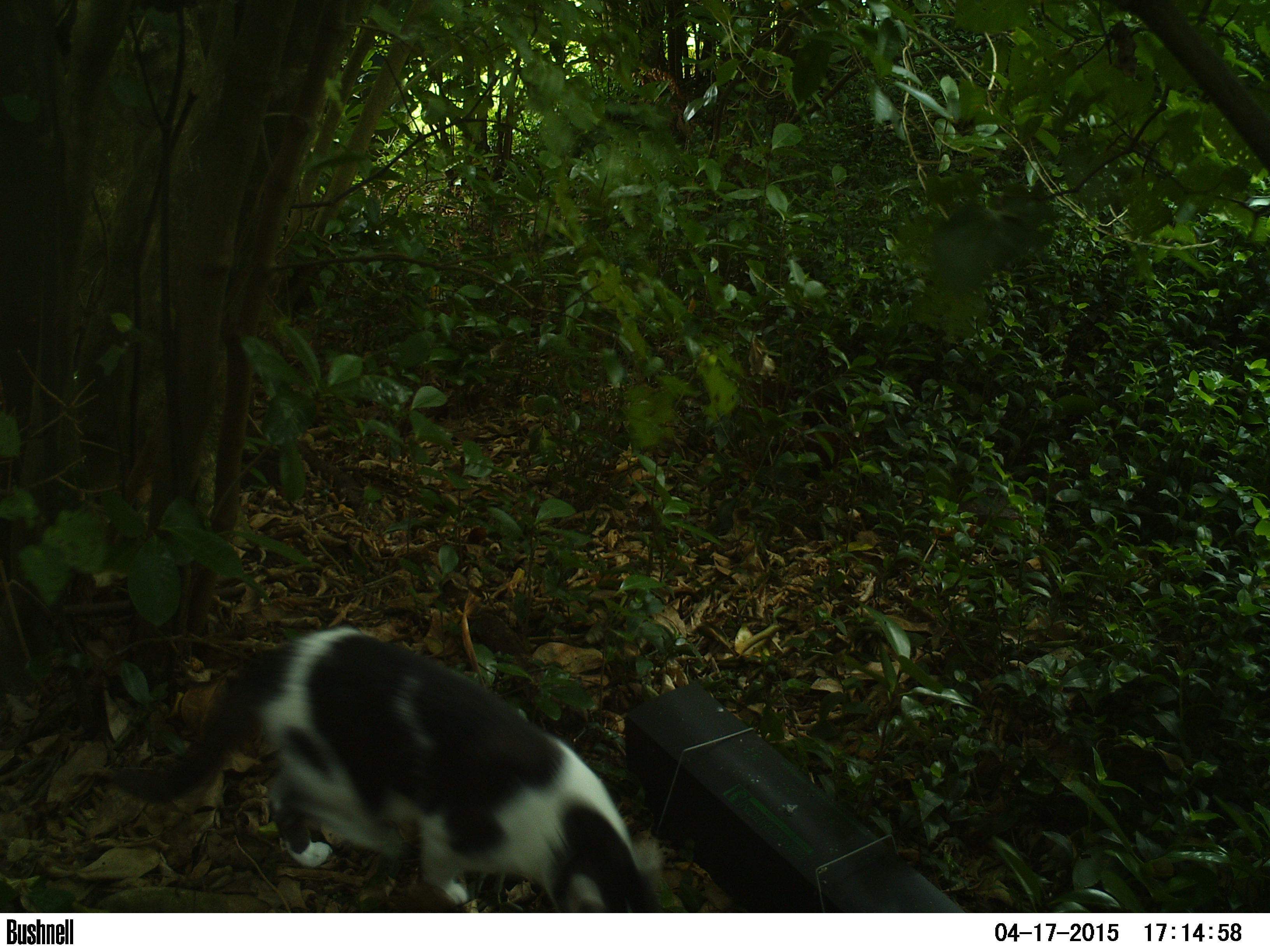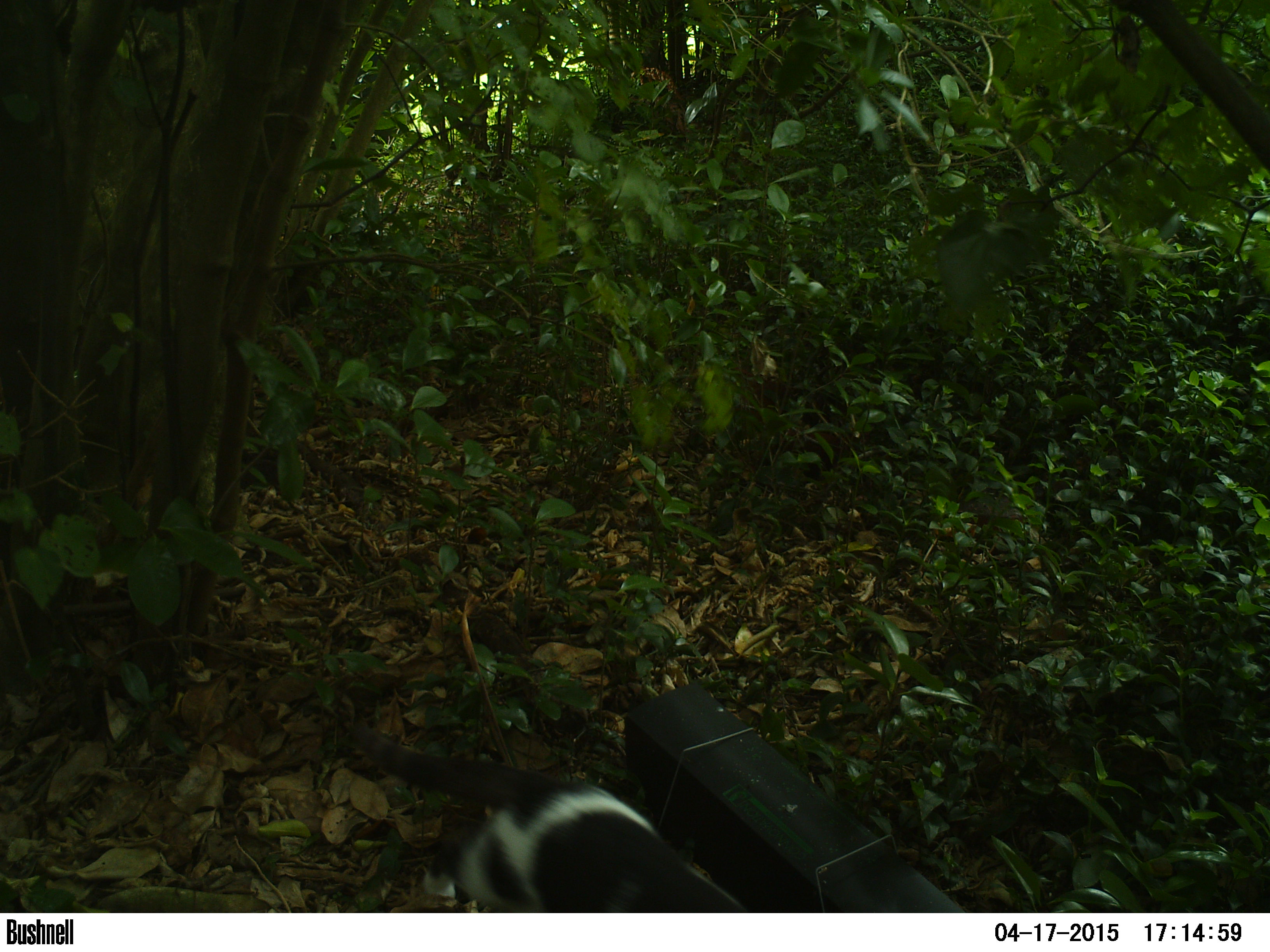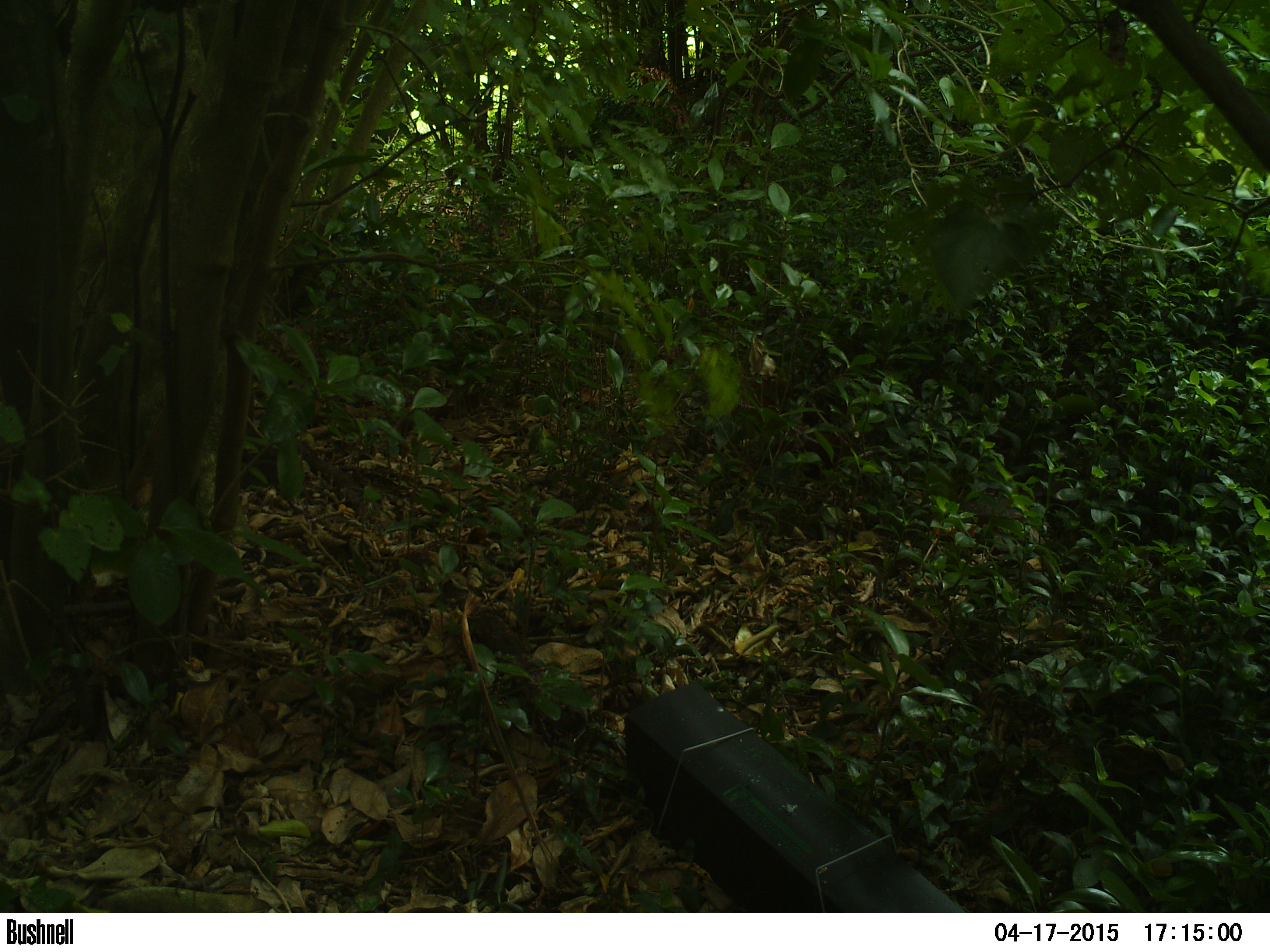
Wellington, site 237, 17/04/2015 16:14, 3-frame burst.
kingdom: Animalia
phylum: Chordata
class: Mammalia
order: Carnivora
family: Felidae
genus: Felis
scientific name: Felis catus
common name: cat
Cat (Felis catus).